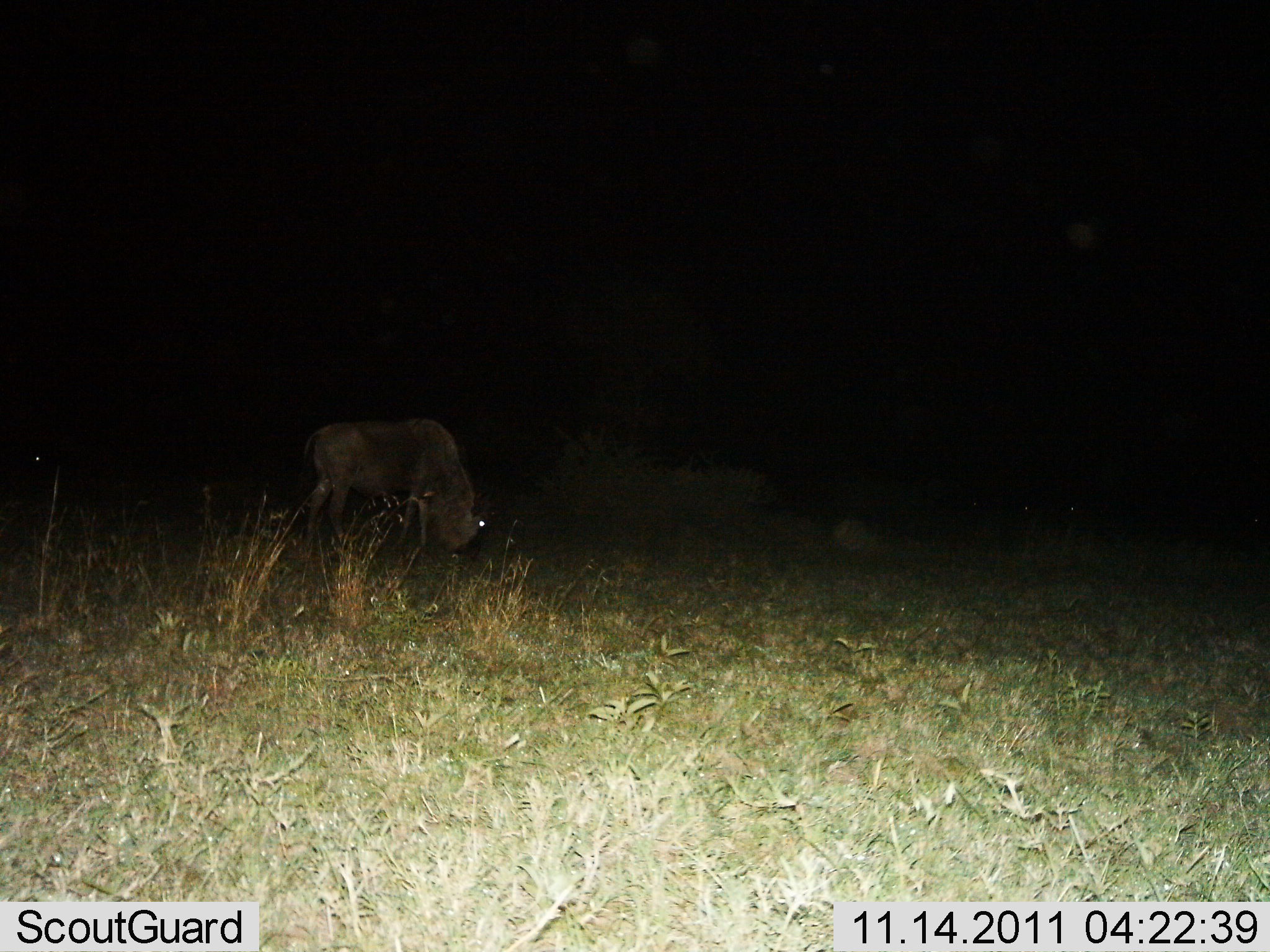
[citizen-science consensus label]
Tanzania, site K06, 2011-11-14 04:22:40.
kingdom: Animalia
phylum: Chordata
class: Mammalia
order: Artiodactyla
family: Bovidae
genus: Connochaetes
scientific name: Connochaetes taurinus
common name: blue wildebeest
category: wildebeest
Wildebeest (blue wildebeest) (Connochaetes taurinus), count 1. Behavior (volunteer vote fractions): standing 9%, resting 0%, moving 0%, interacting 0%. Young present (vote fraction): 0%. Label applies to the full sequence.